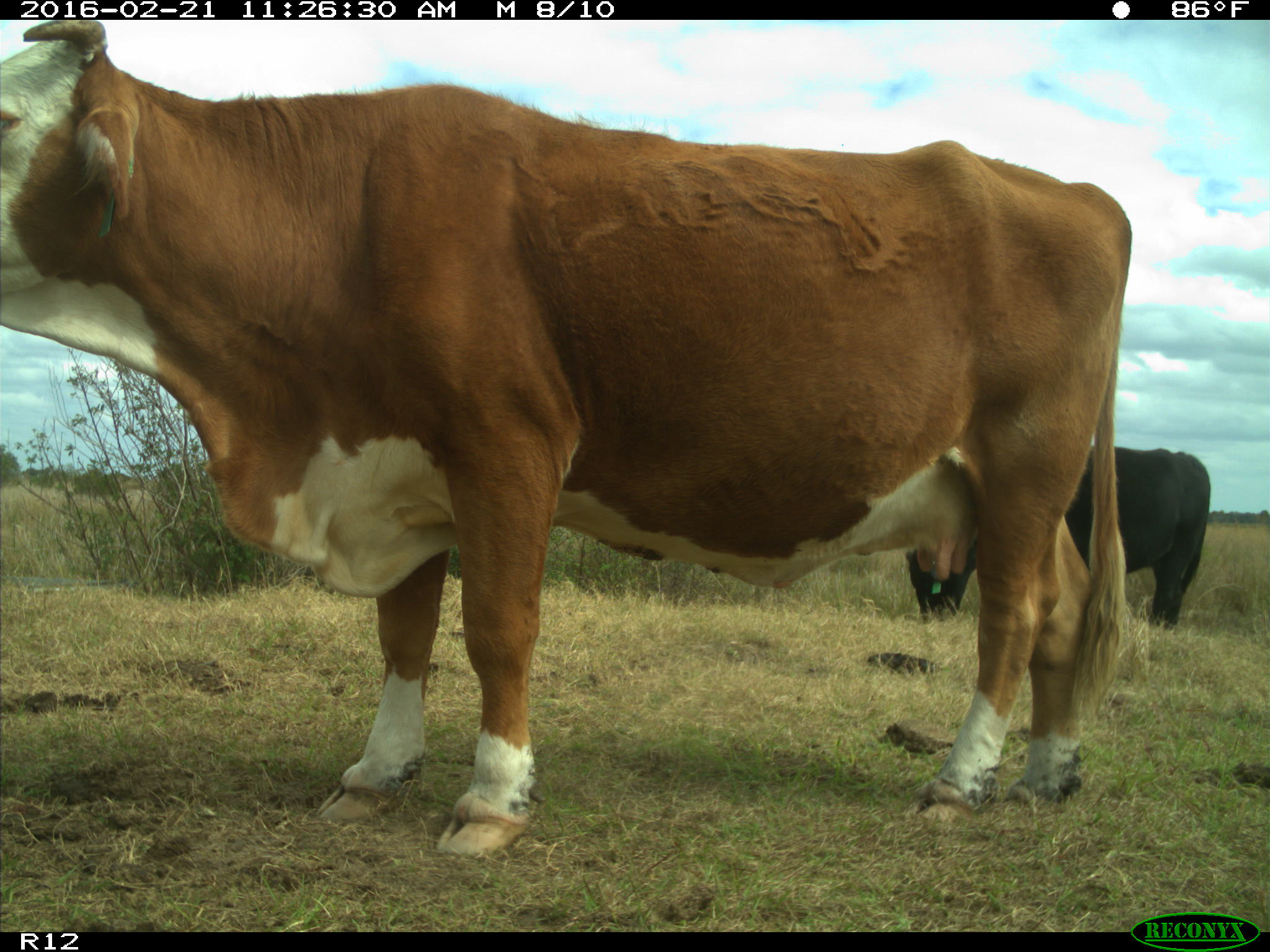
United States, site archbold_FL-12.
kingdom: Animalia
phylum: Chordata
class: Mammalia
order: Artiodactyla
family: Bovidae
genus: Bos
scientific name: Bos taurus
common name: domestic cow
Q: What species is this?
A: Bos taurus (domestic cow).